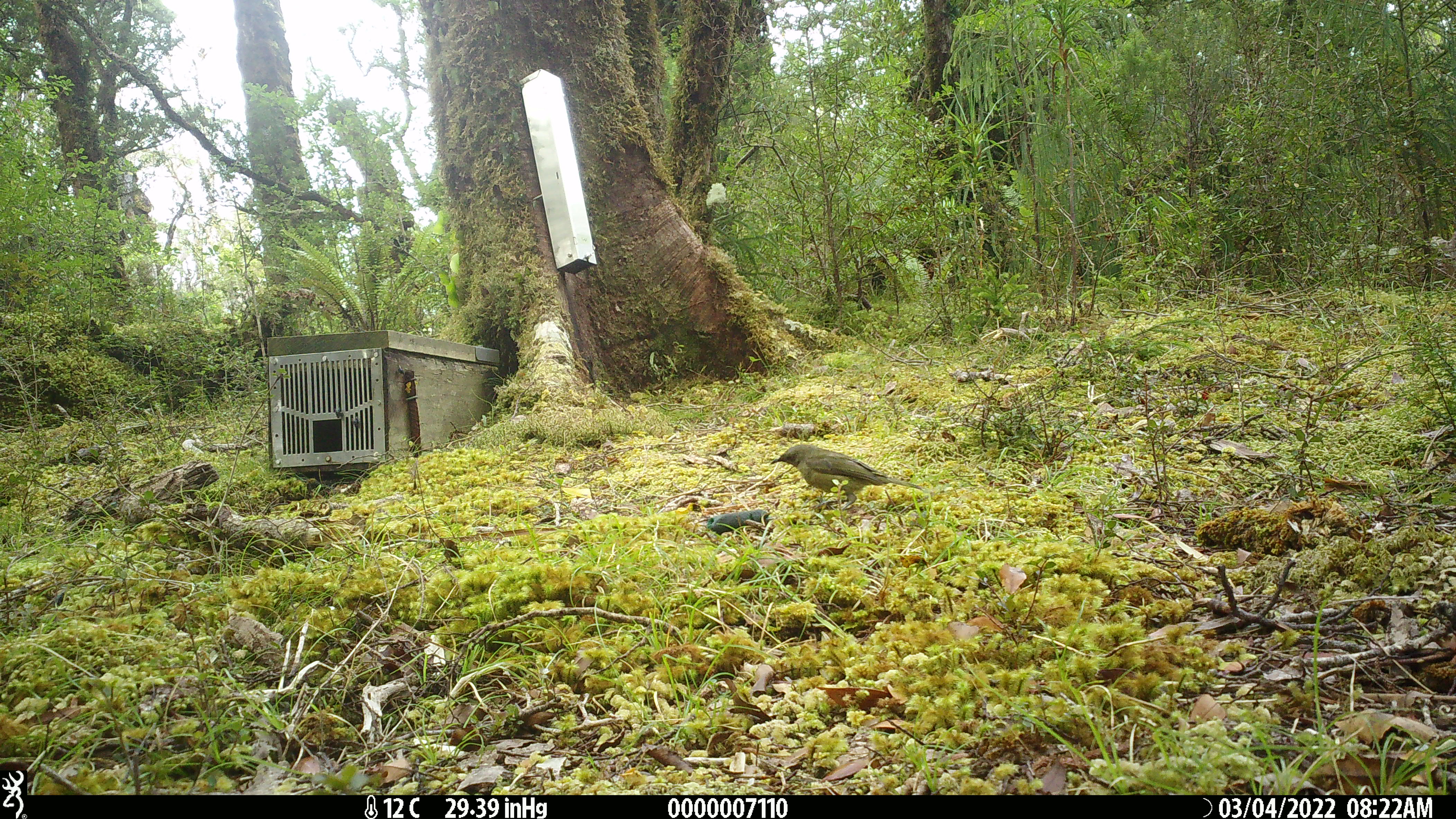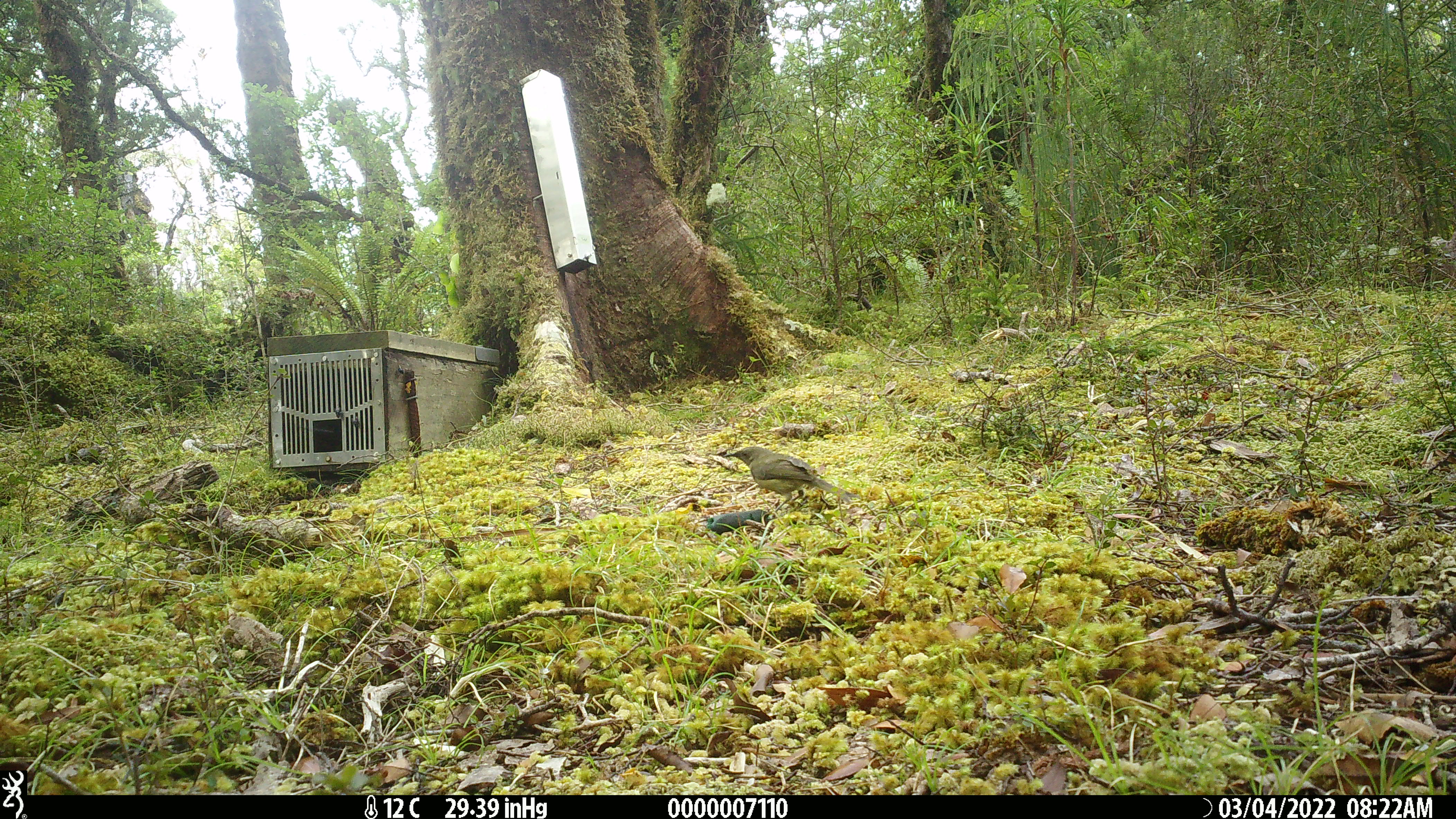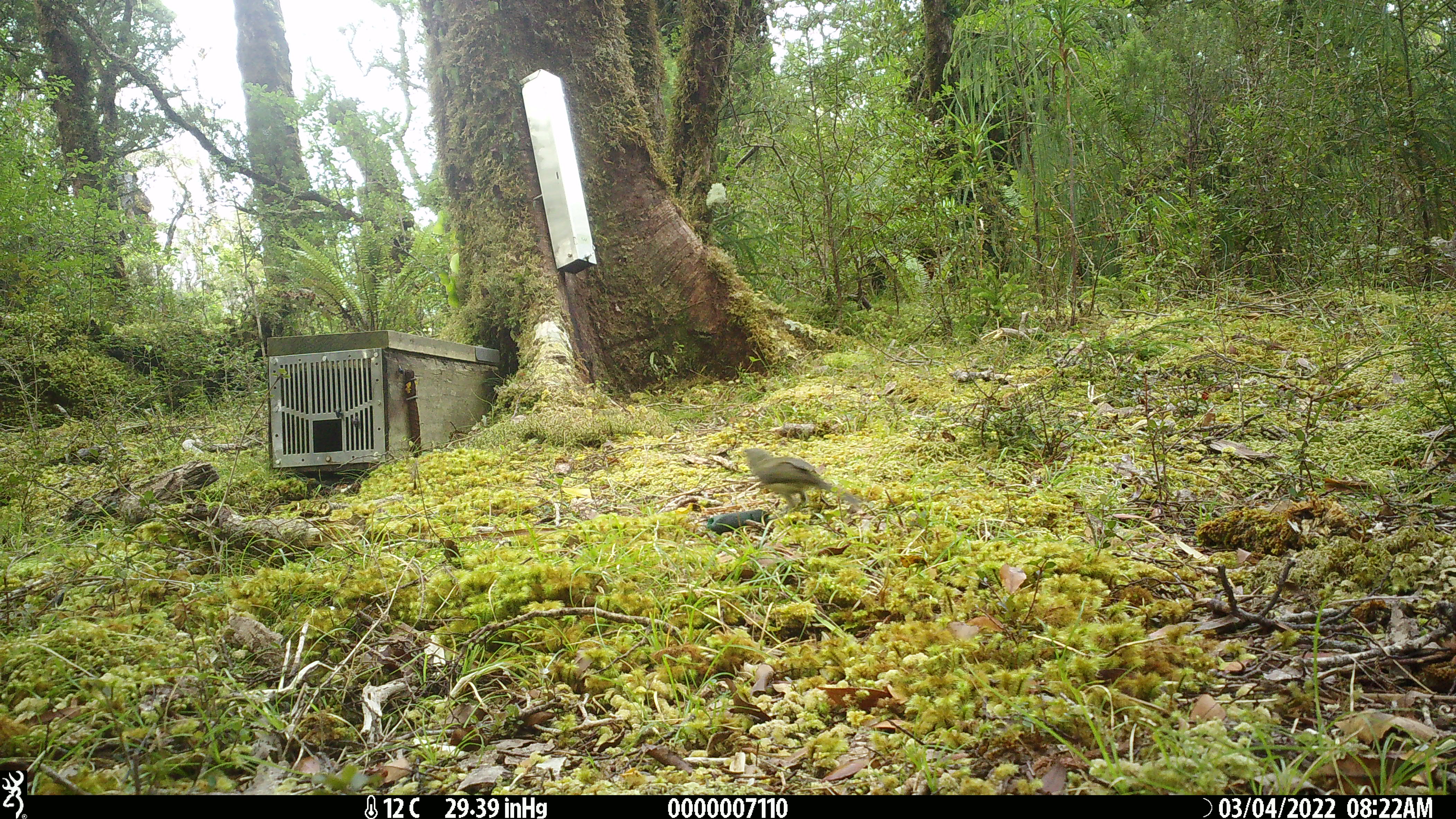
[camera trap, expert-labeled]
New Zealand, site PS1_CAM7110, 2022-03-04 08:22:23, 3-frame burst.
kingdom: Animalia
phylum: Chordata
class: Aves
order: Passeriformes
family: Meliphagidae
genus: Anthornis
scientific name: Anthornis melanura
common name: new zealand bellbird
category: bellbird